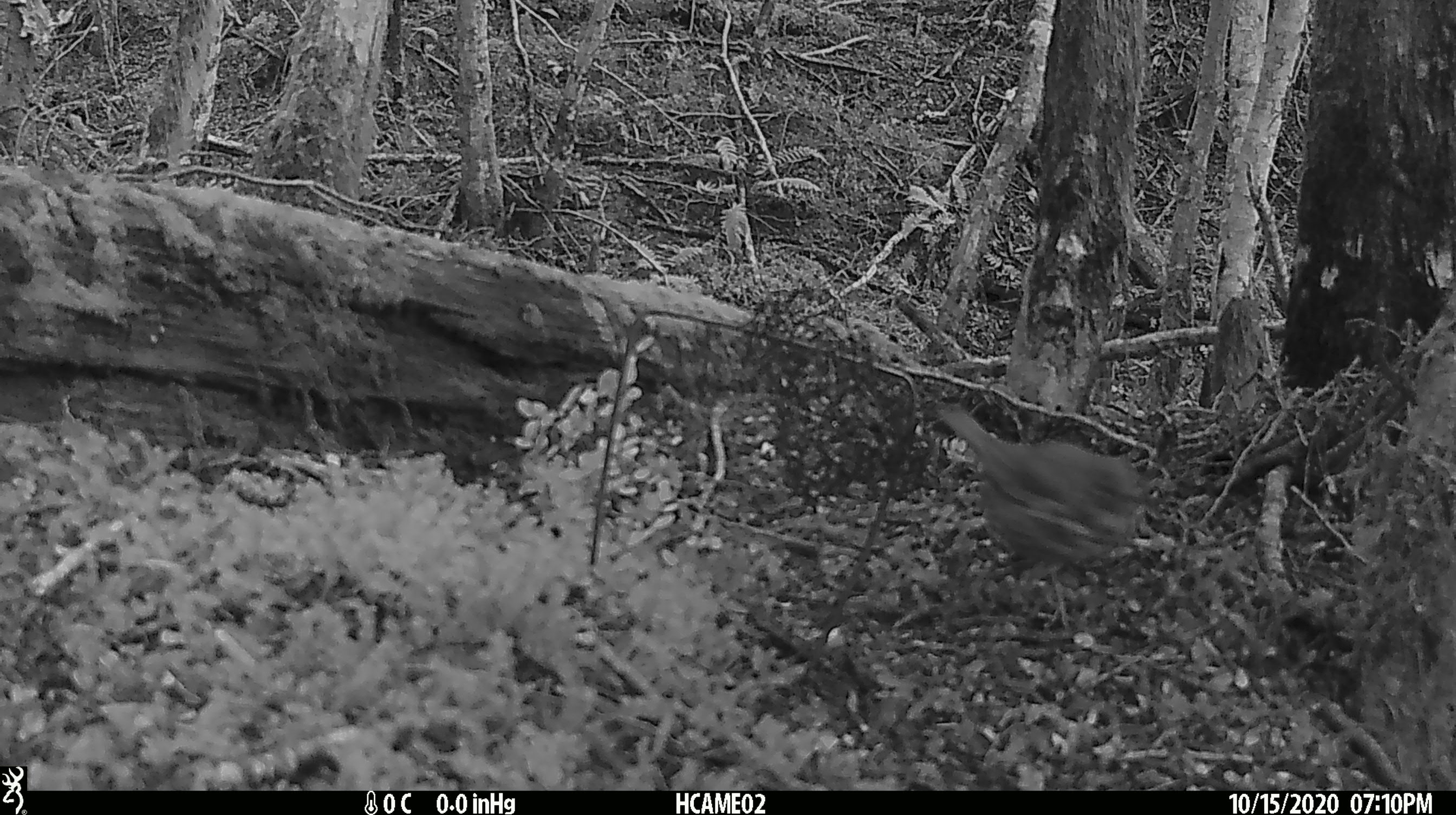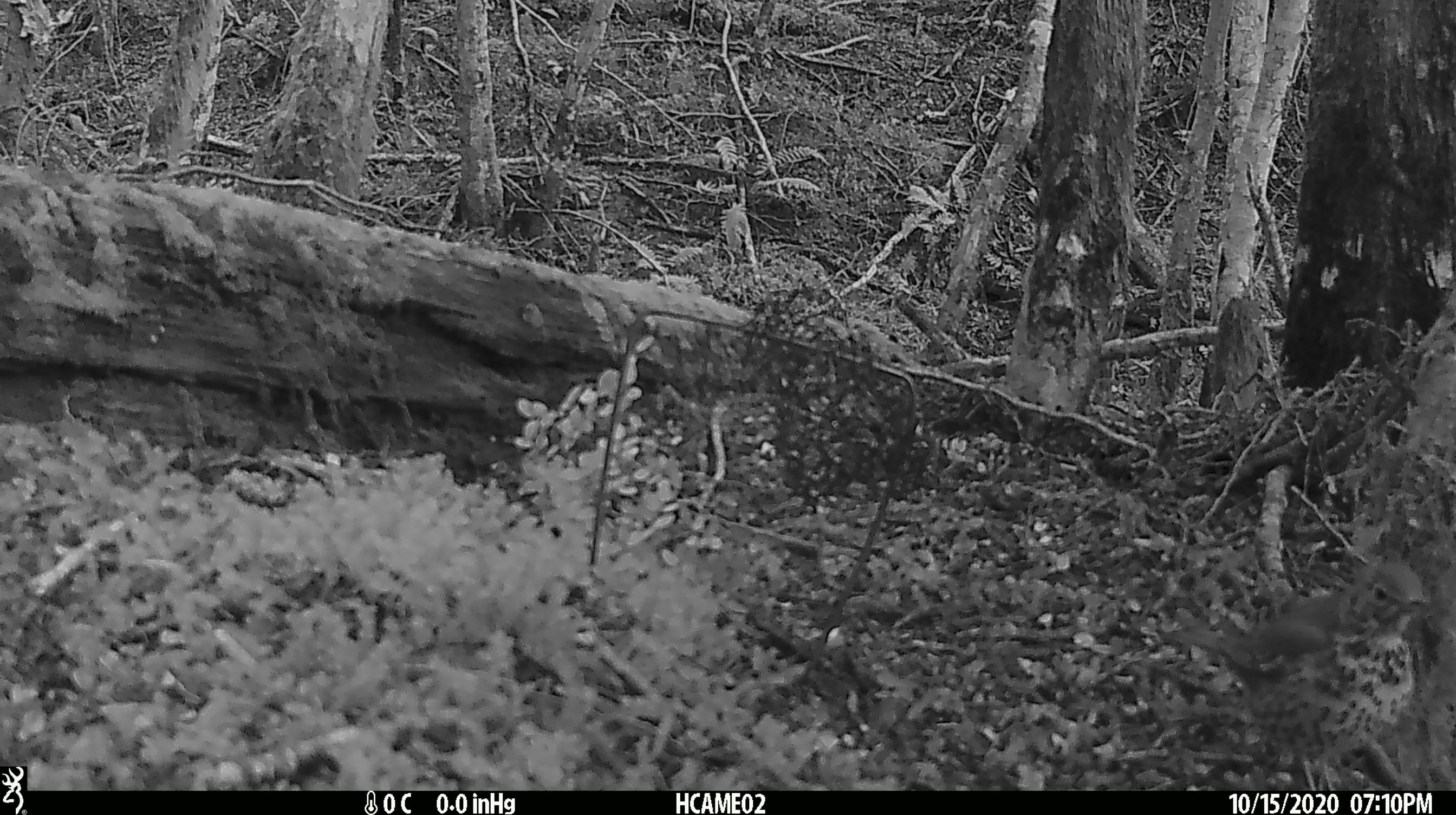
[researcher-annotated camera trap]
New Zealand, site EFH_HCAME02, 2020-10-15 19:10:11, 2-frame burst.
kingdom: Animalia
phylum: Chordata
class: Aves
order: Passeriformes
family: Turdidae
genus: Turdus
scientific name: Turdus philomelos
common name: song thrush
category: thrush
Thrush (song thrush) (Turdus philomelos).